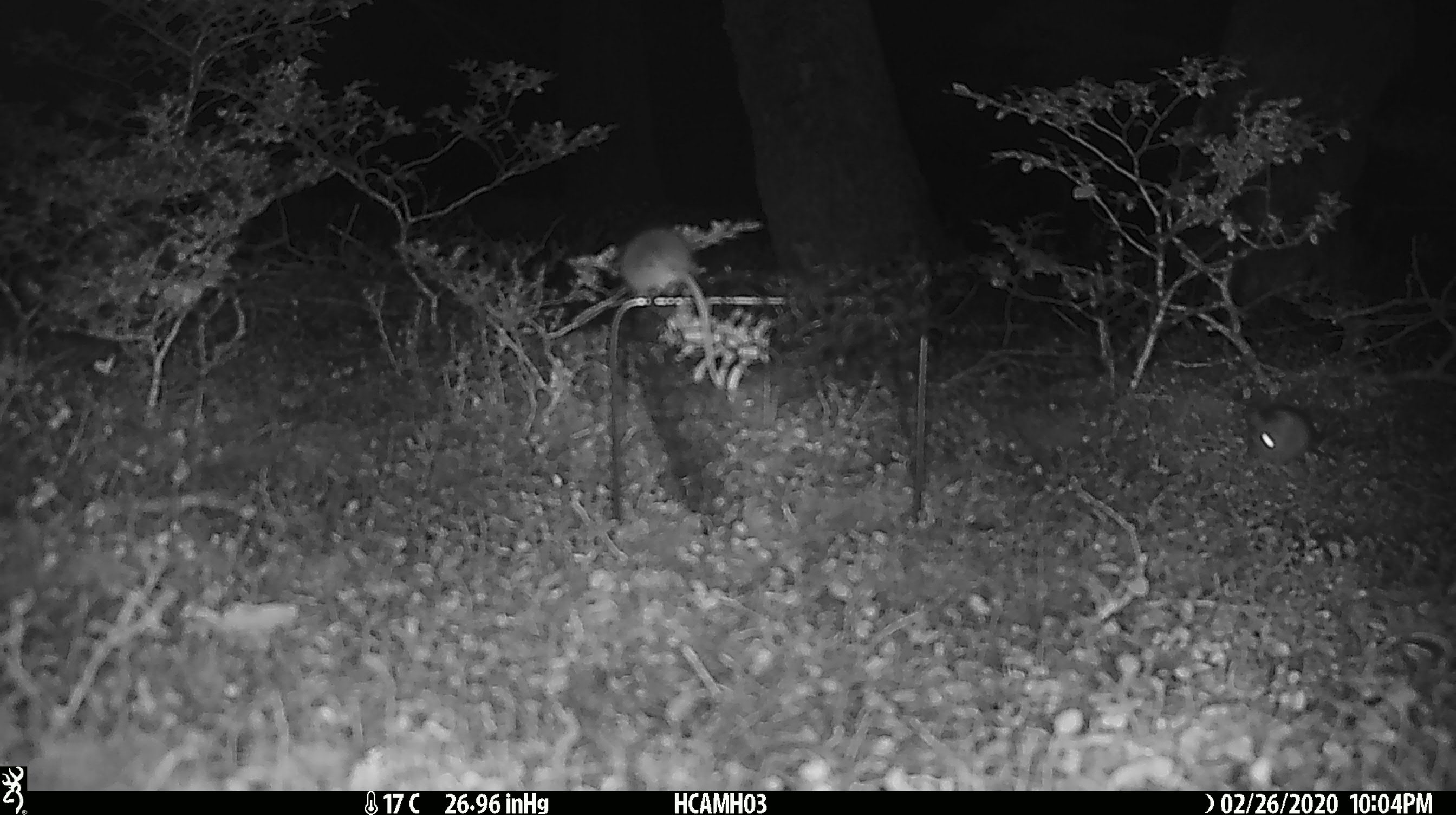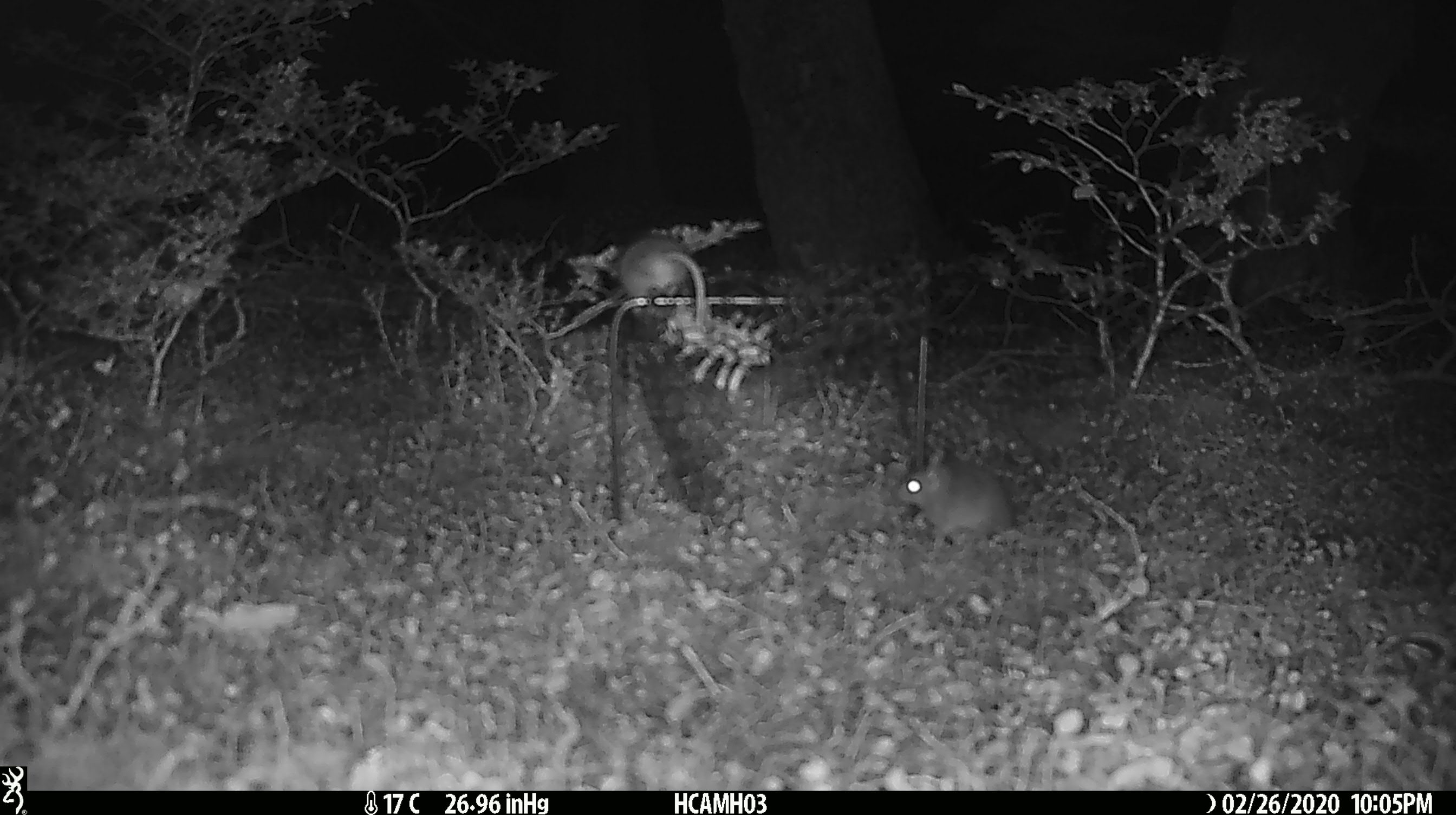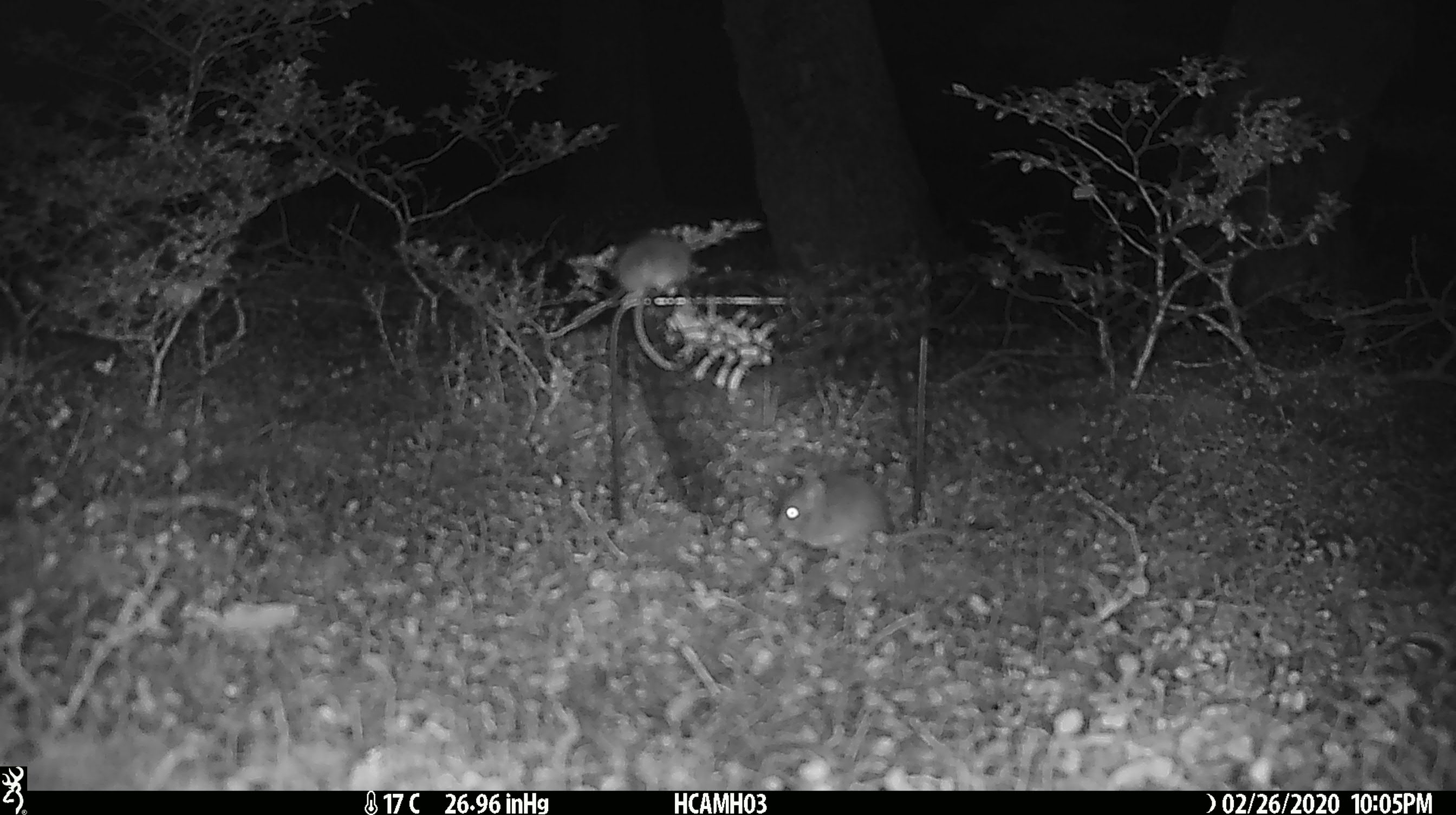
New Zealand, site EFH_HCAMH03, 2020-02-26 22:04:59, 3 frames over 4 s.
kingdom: Animalia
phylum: Chordata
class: Mammalia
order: Rodentia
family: Muridae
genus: Mus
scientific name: Mus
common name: mouse